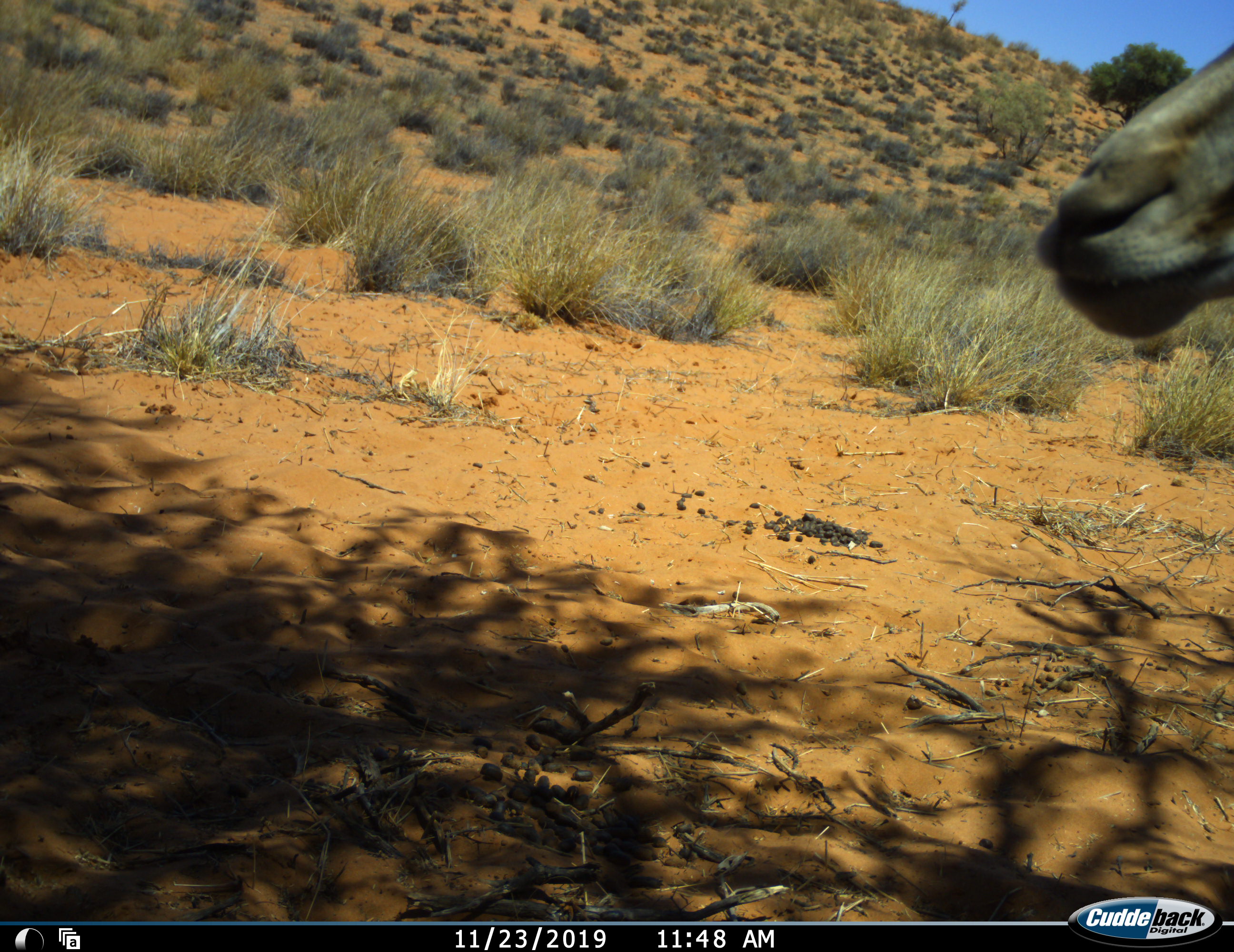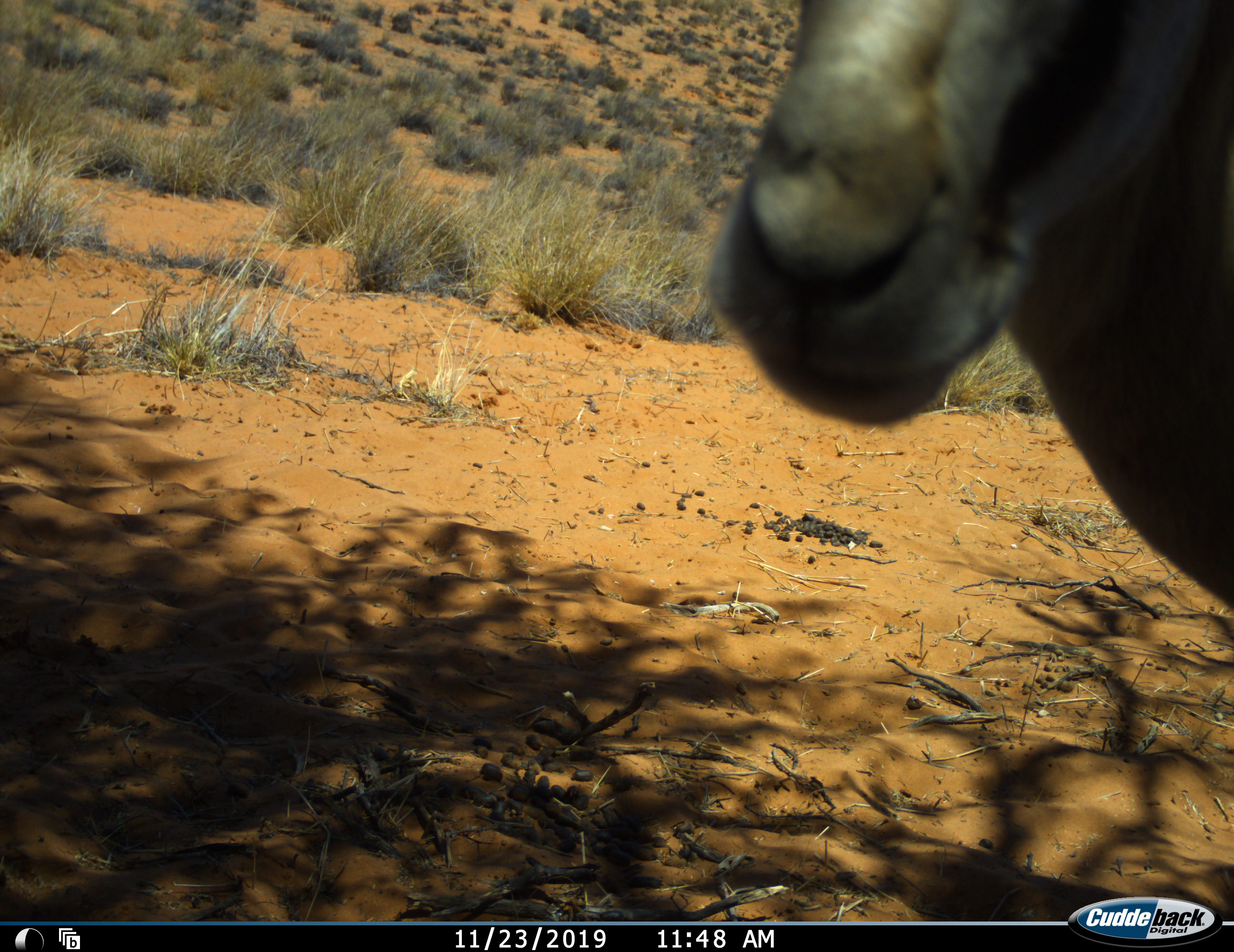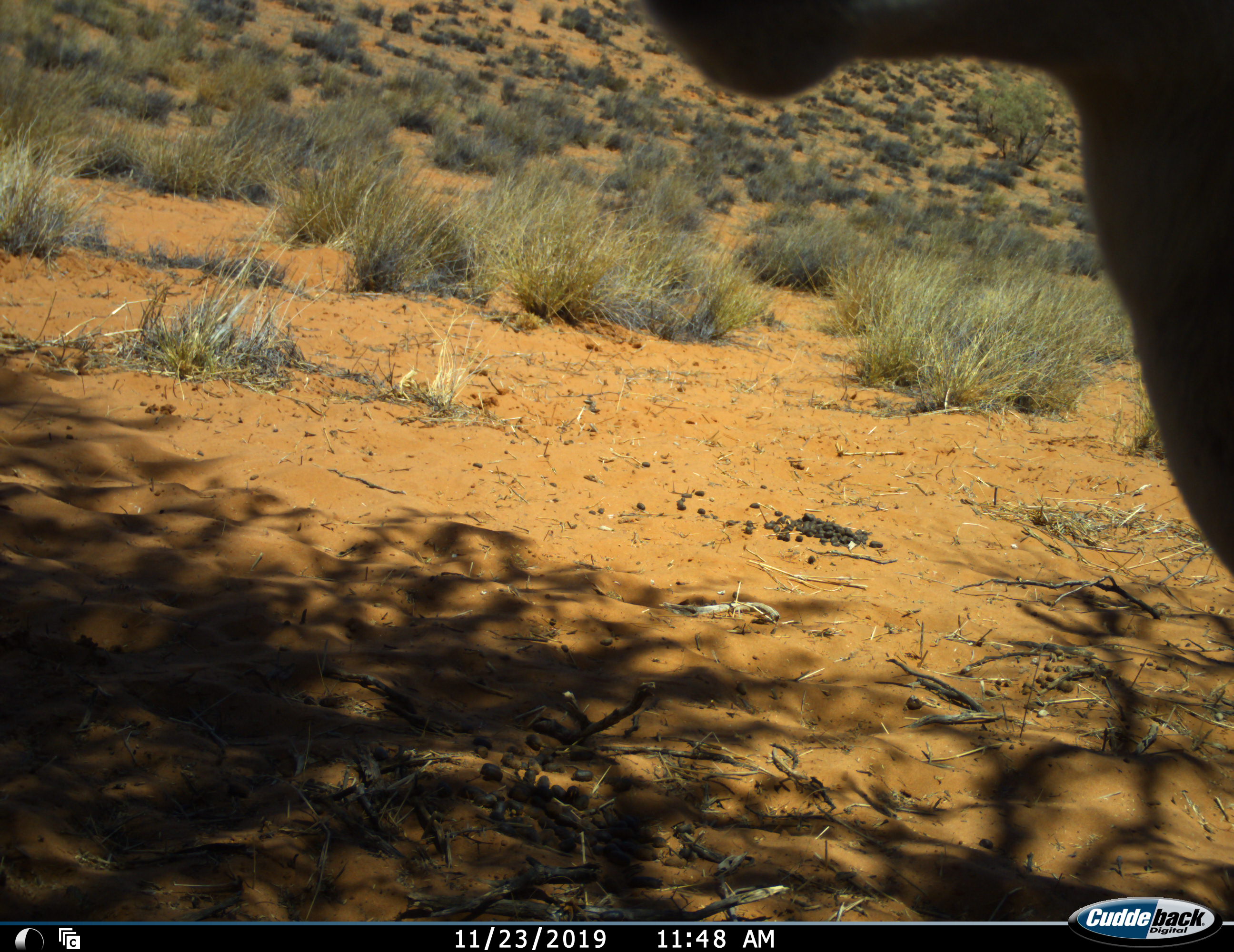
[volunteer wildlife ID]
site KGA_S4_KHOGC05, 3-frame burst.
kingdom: Animalia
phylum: Chordata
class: Mammalia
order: Artiodactyla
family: Bovidae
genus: Antidorcas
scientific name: Antidorcas marsupialis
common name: springbok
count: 1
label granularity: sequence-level